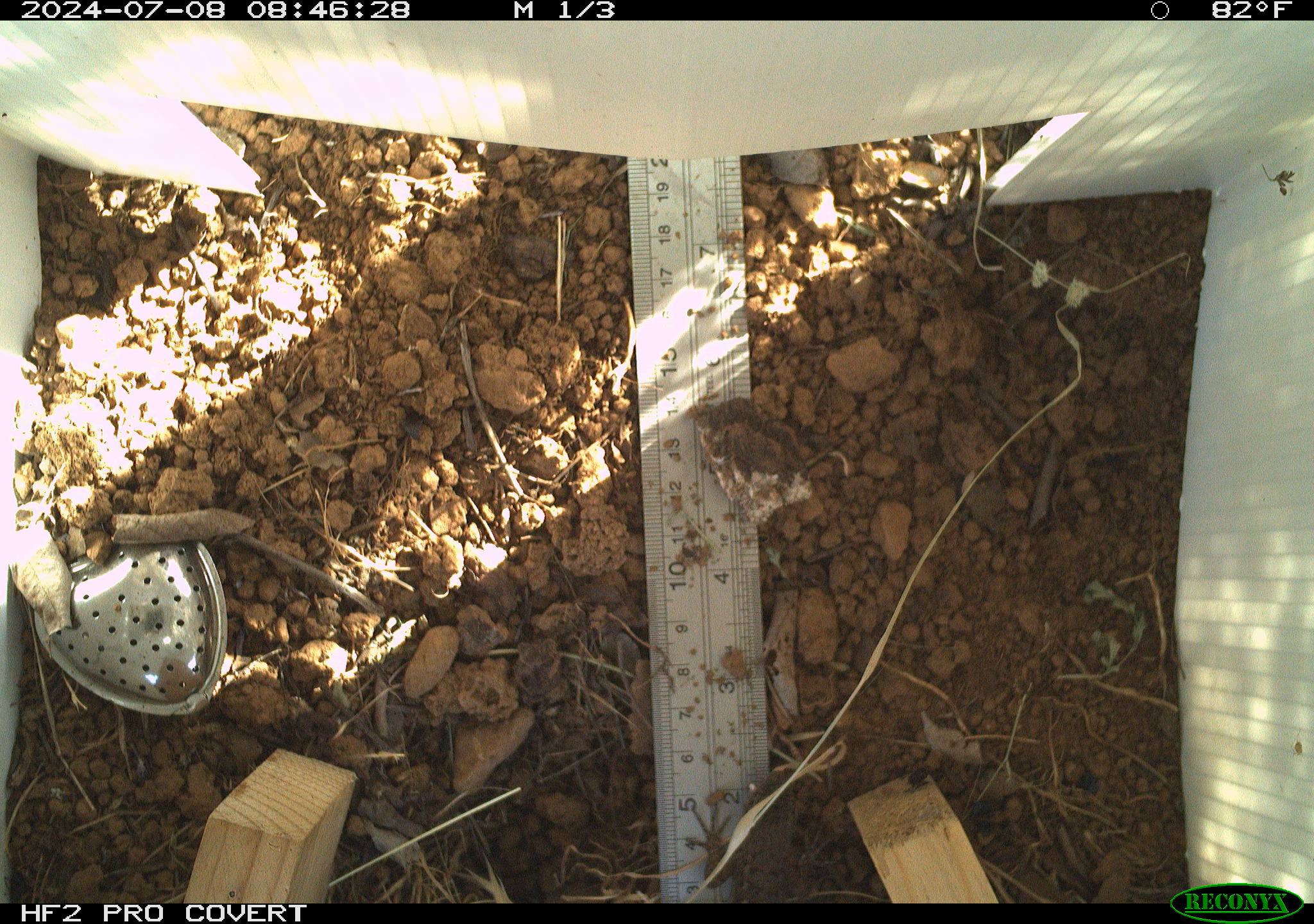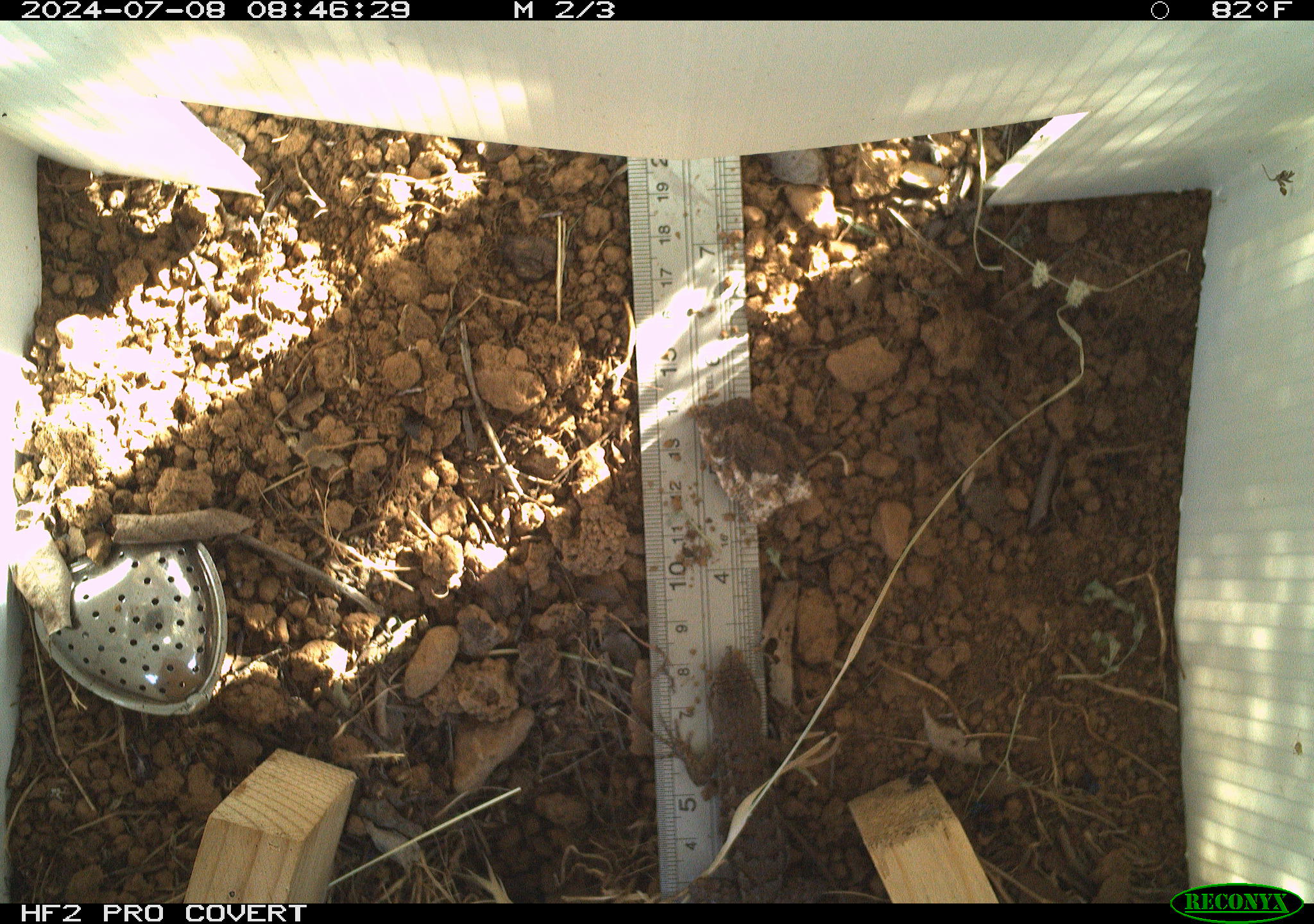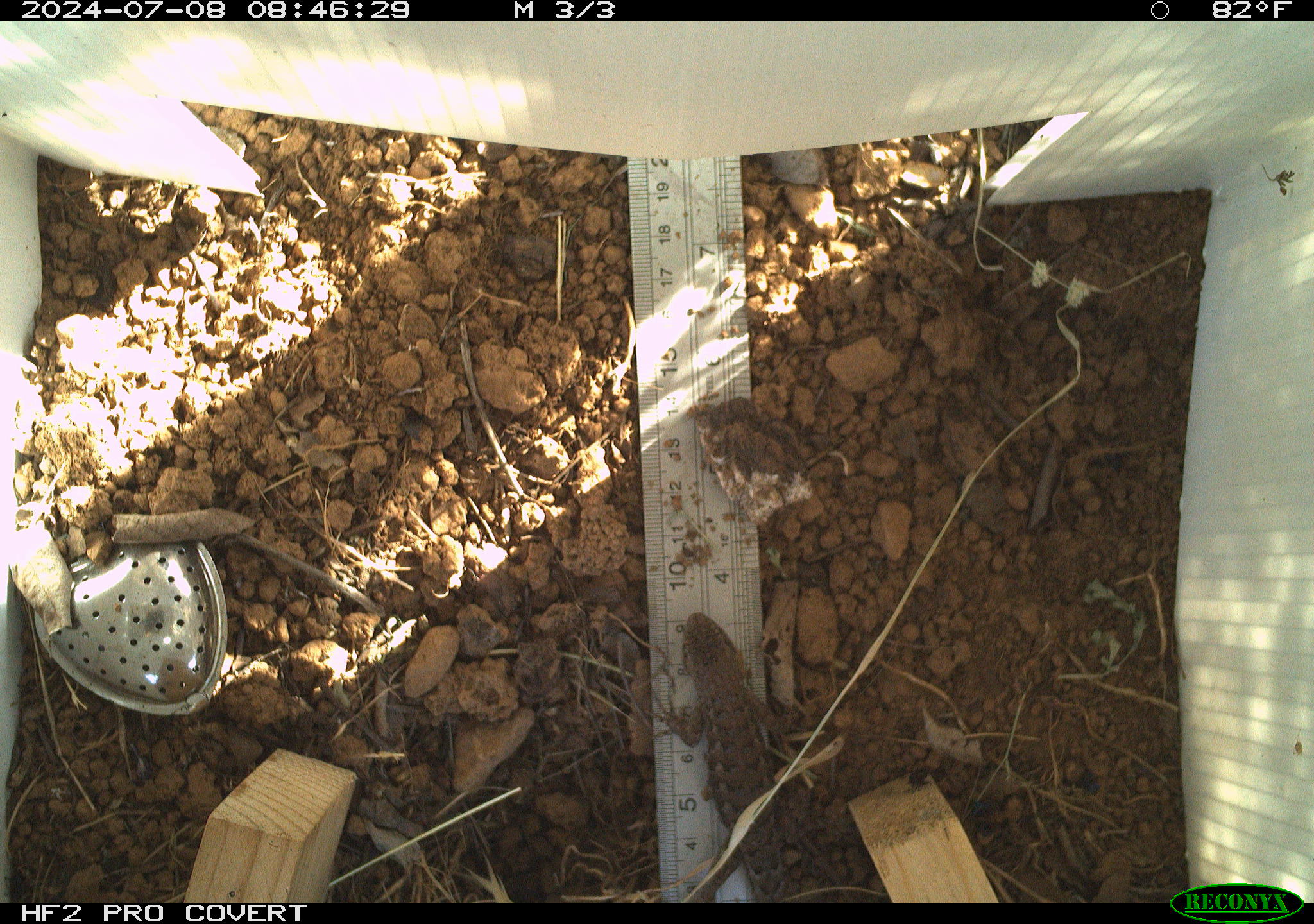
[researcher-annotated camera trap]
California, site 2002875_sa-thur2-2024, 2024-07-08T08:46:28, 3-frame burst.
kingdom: Animalia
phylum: Chordata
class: Reptilia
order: Squamata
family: Phrynosomatidae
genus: Sceloporus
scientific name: Sceloporus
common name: spiny lizards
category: sceloporus species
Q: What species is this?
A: Sceloporus species (spiny lizards) (Sceloporus).